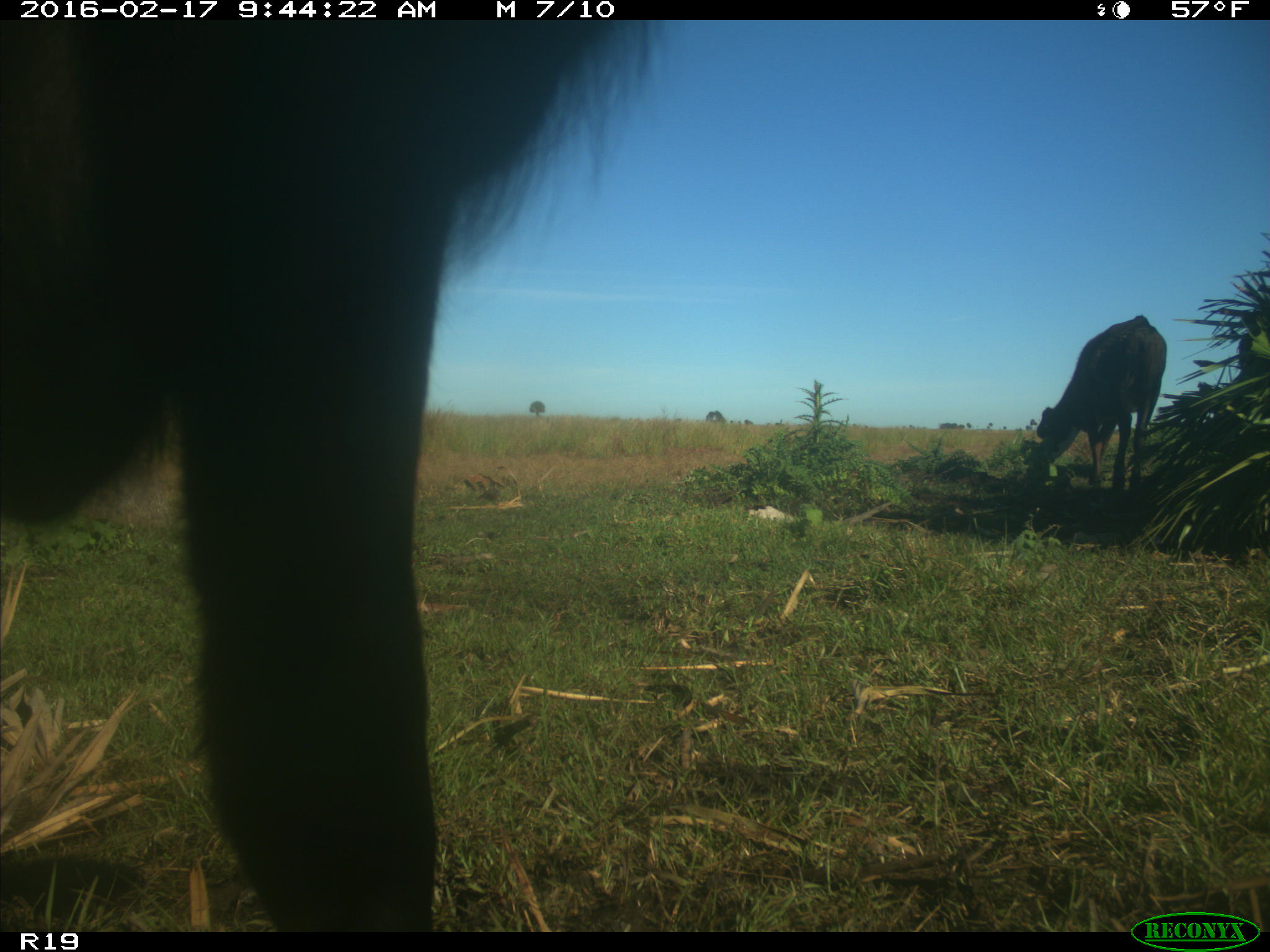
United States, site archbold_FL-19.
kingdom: Animalia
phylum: Chordata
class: Mammalia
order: Artiodactyla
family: Bovidae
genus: Bos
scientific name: Bos taurus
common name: domestic cow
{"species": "Bos taurus (domestic cow)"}